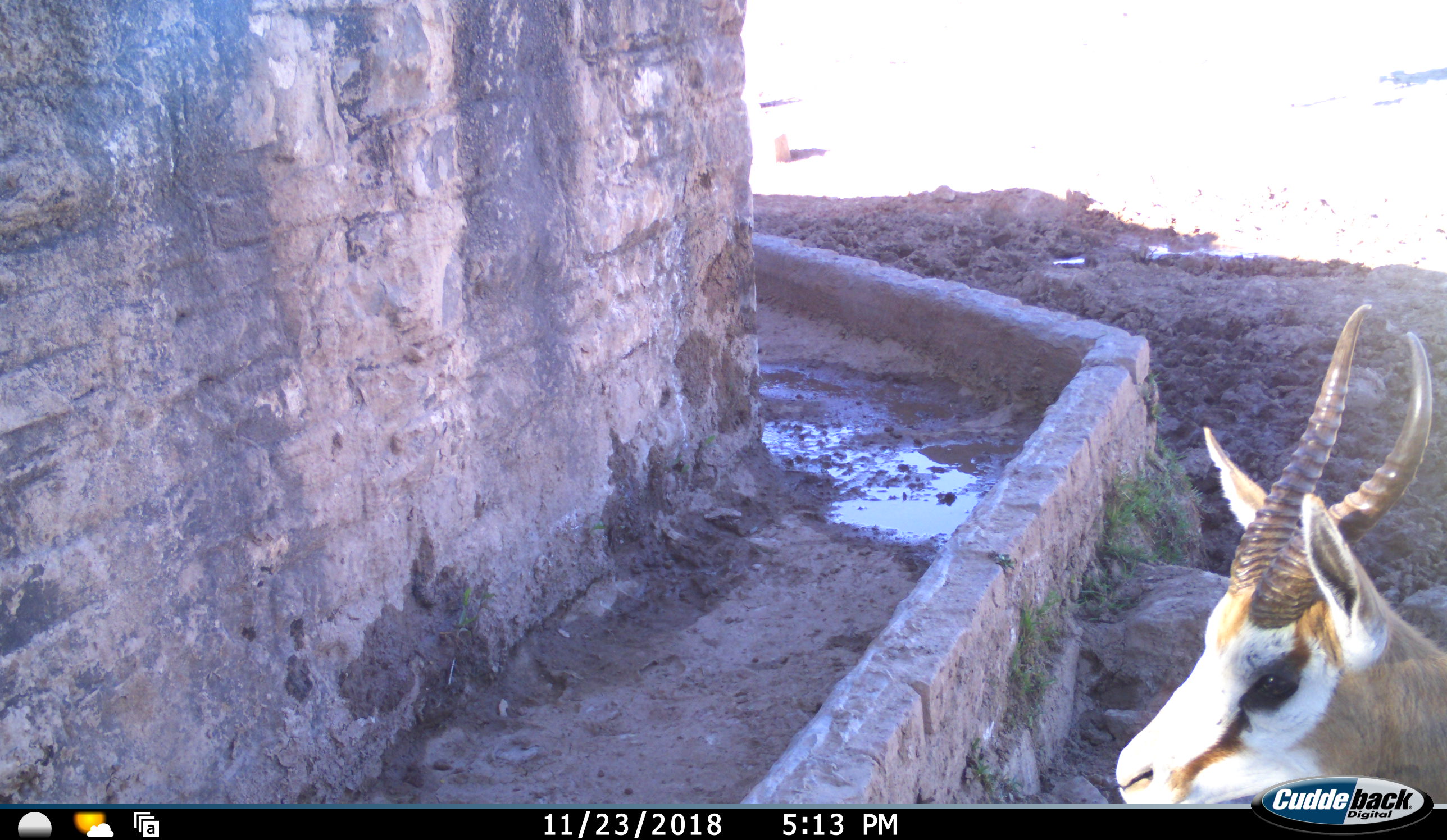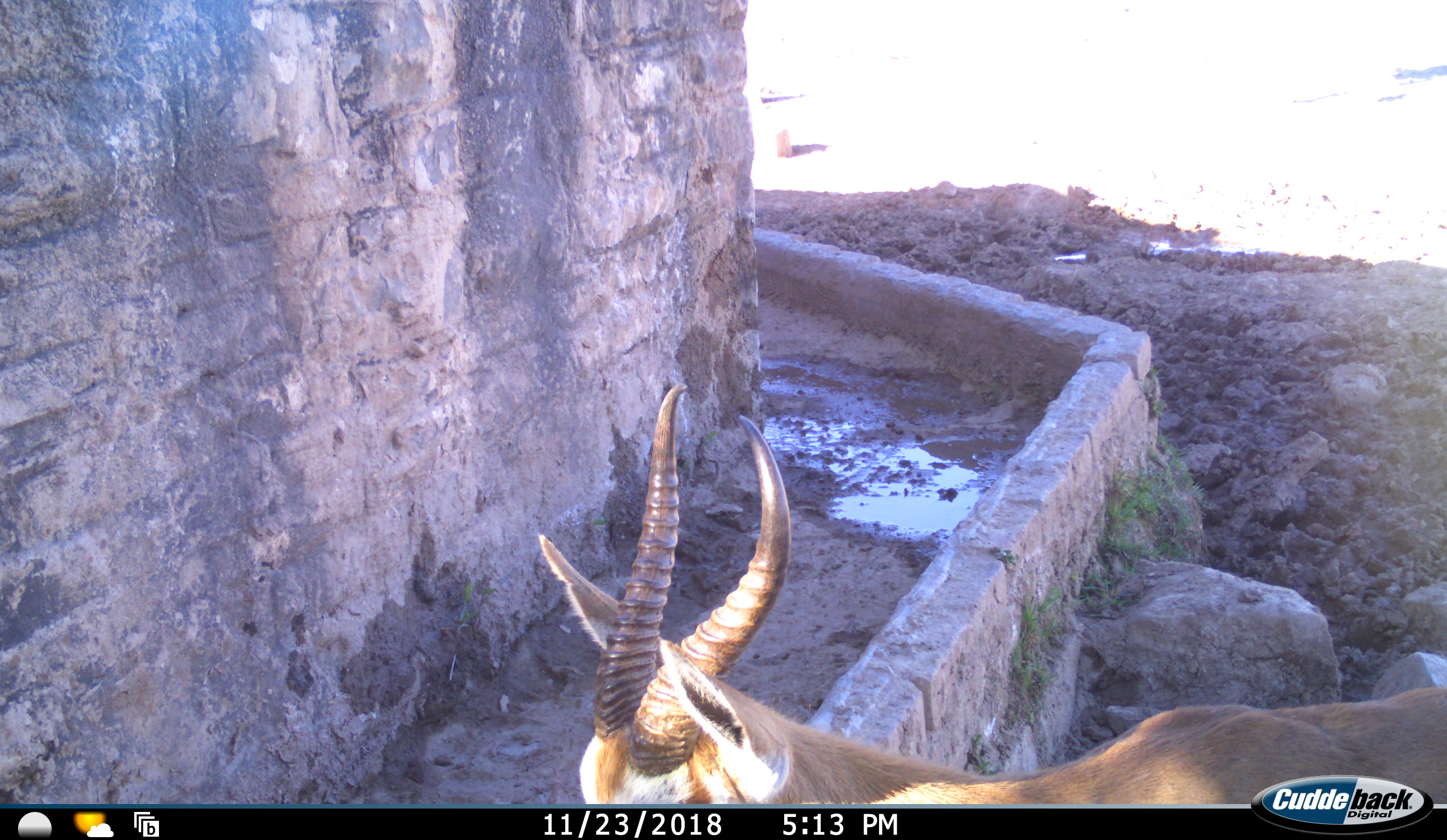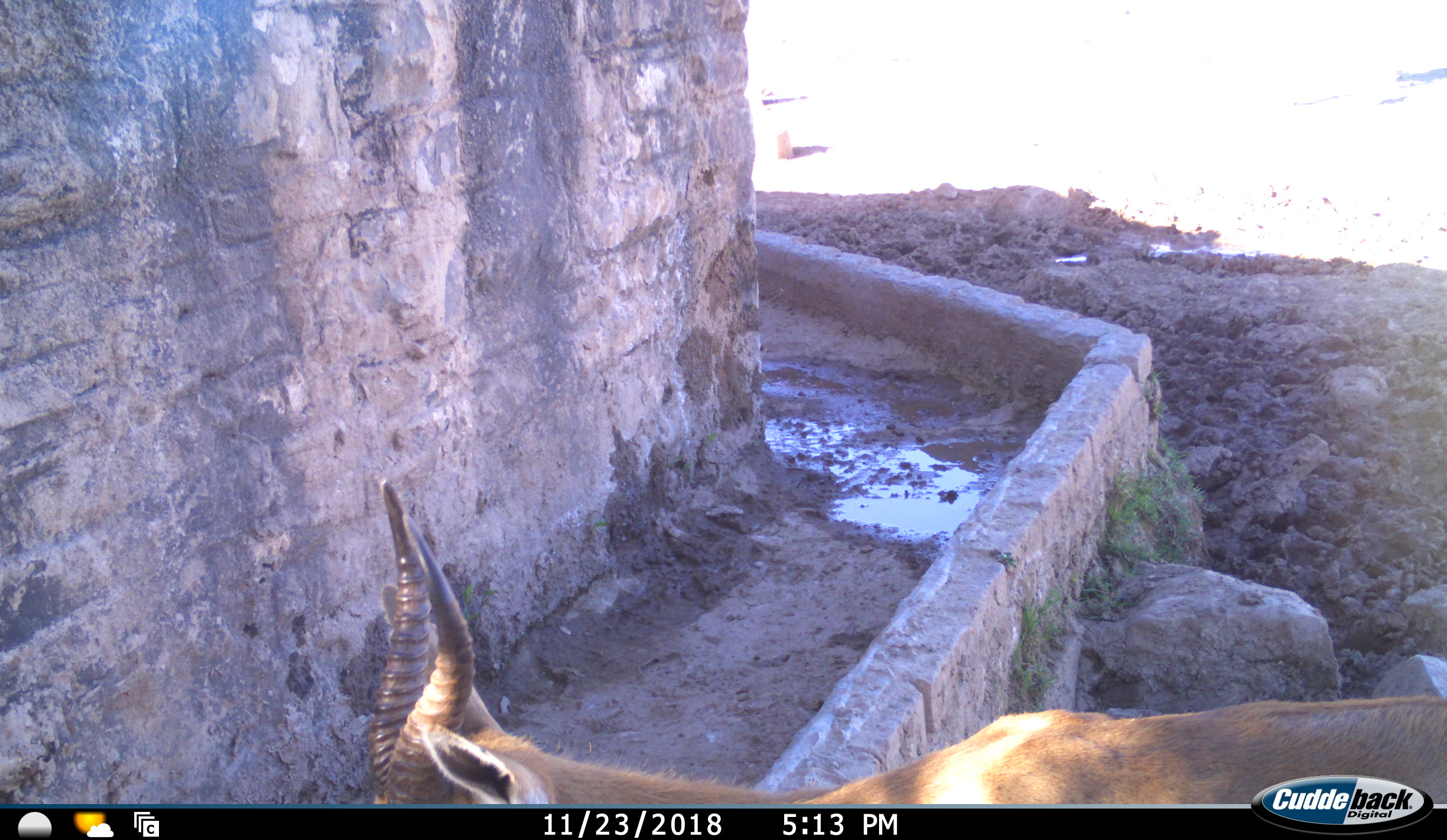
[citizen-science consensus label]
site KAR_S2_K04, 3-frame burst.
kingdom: Animalia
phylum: Chordata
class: Mammalia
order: Artiodactyla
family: Bovidae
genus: Antidorcas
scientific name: Antidorcas marsupialis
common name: springbok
Springbok (Antidorcas marsupialis), count 1. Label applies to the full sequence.